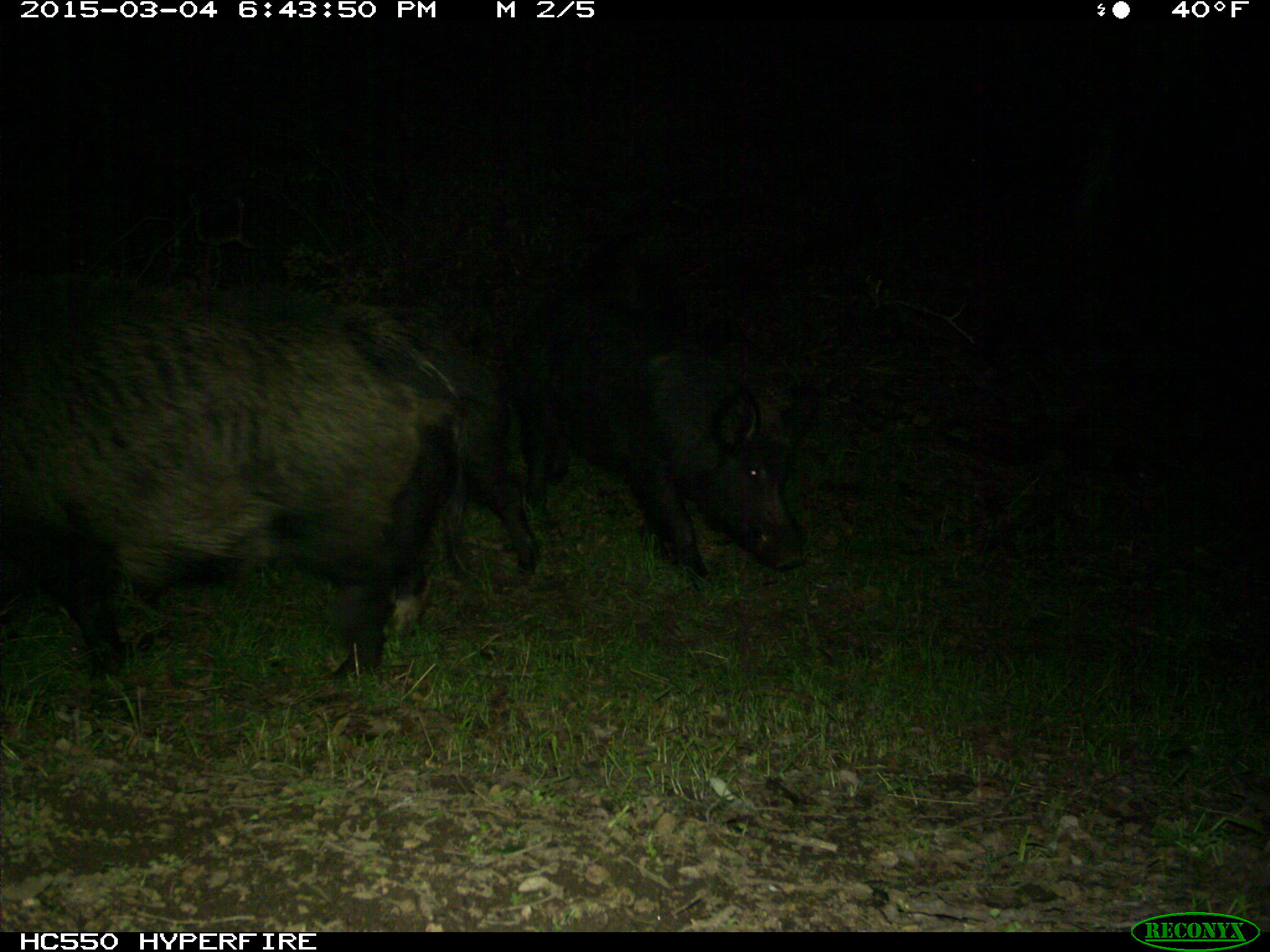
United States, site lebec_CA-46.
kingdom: Animalia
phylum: Chordata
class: Mammalia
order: Artiodactyla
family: Suidae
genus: Sus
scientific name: Sus scrofa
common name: wild boar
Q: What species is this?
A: Sus scrofa (wild boar).